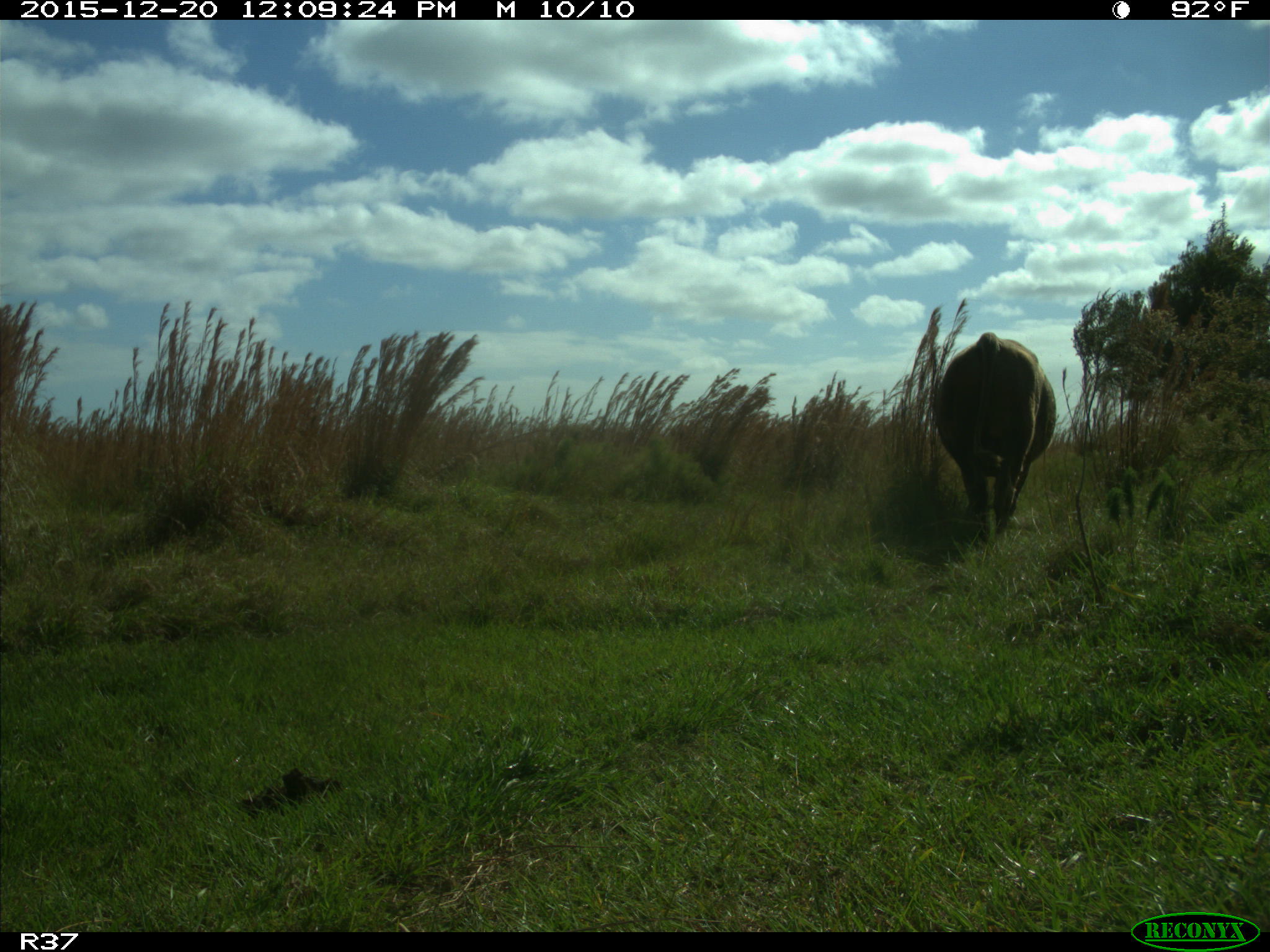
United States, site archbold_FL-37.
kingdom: Animalia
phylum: Chordata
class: Mammalia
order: Artiodactyla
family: Bovidae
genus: Bos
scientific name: Bos taurus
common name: domestic cow